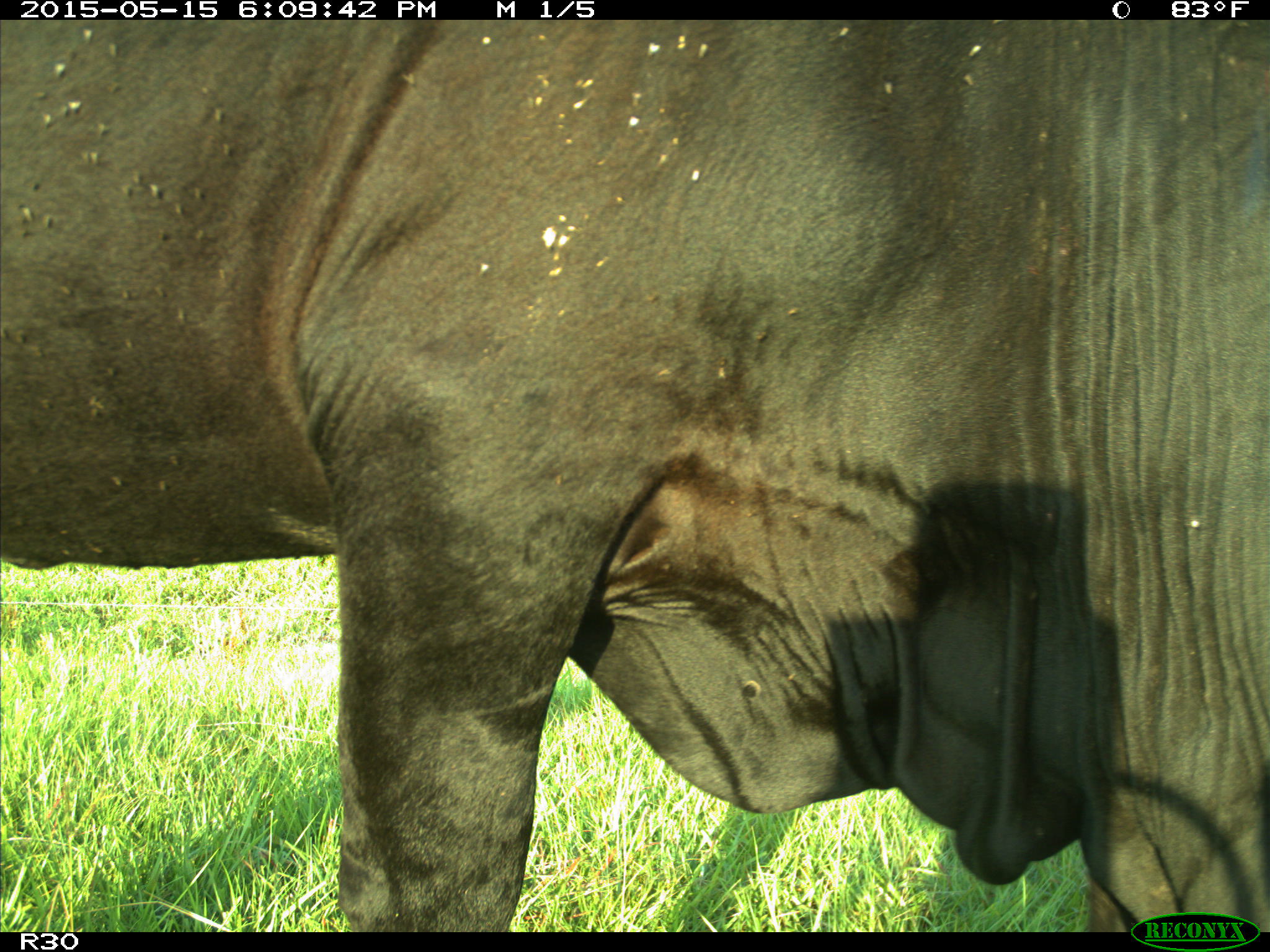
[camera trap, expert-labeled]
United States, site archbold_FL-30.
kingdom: Animalia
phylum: Chordata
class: Mammalia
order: Artiodactyla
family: Bovidae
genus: Bos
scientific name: Bos taurus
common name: domestic cow